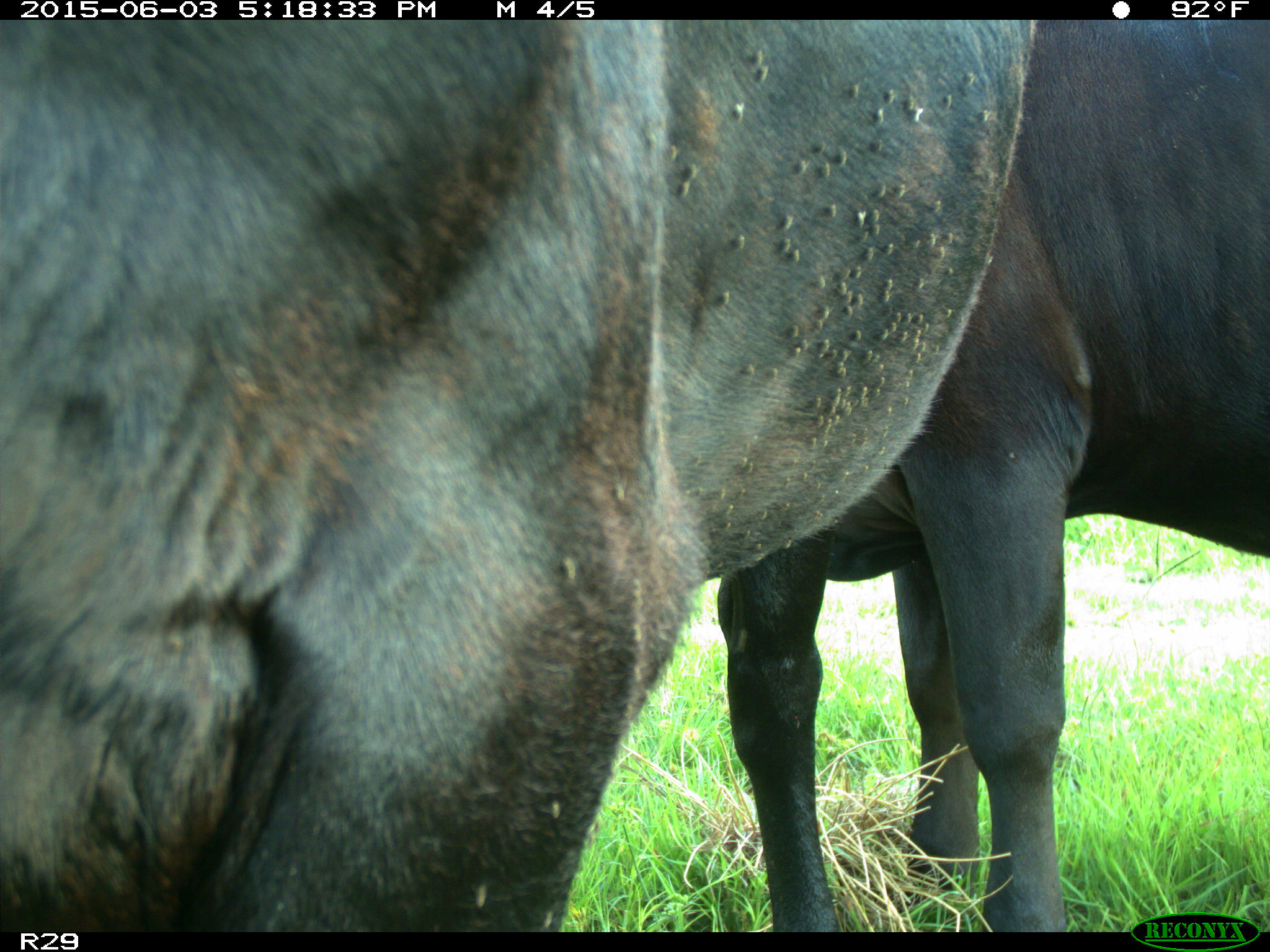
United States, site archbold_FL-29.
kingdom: Animalia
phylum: Chordata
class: Mammalia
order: Artiodactyla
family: Bovidae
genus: Bos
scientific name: Bos taurus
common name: domestic cow